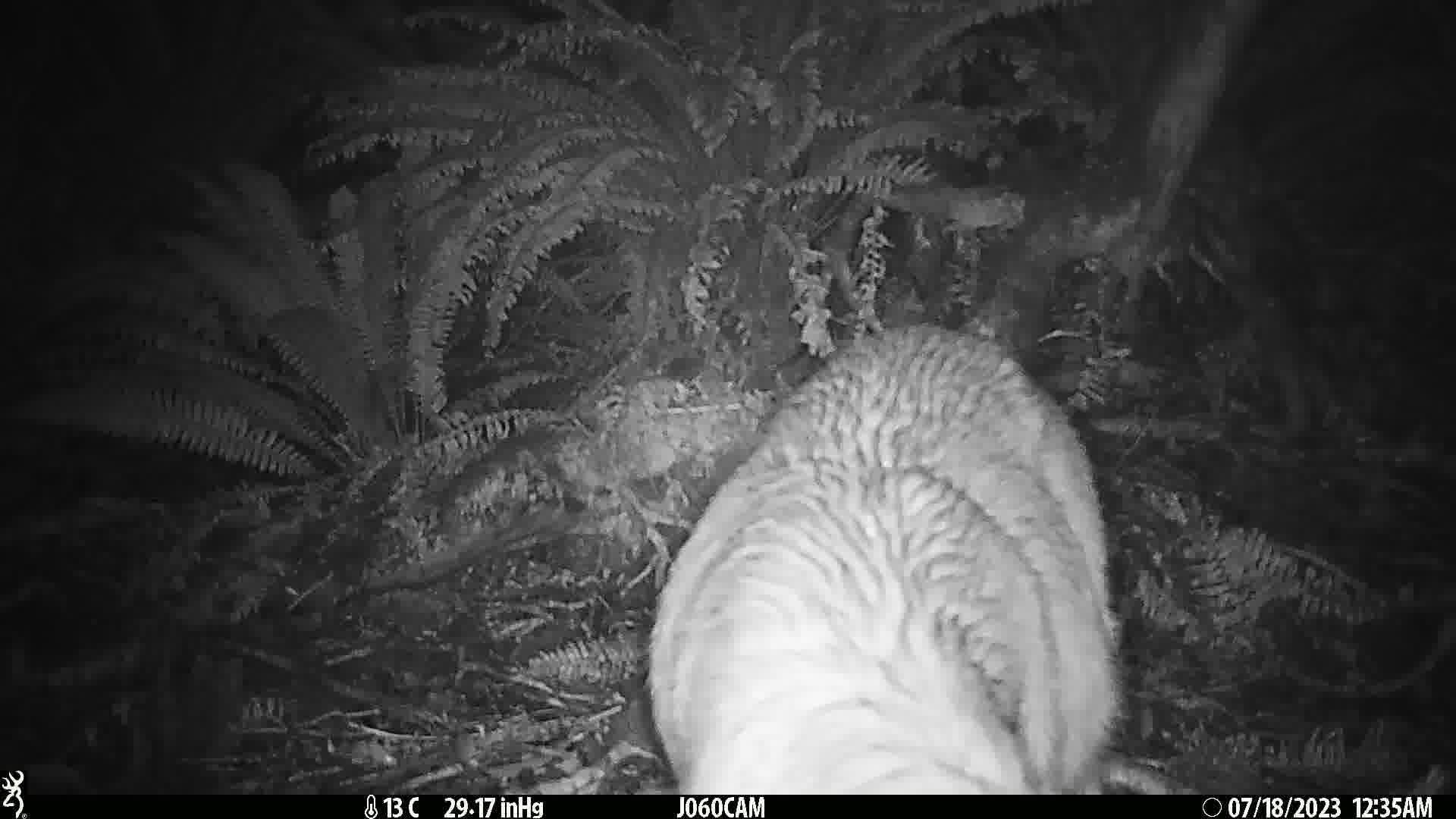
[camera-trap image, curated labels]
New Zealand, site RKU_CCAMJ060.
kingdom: Animalia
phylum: Chordata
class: Mammalia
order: Artiodactyla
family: Cervidae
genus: Odocoileus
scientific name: Odocoileus virginianus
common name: white-tailed deer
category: white tailed deer